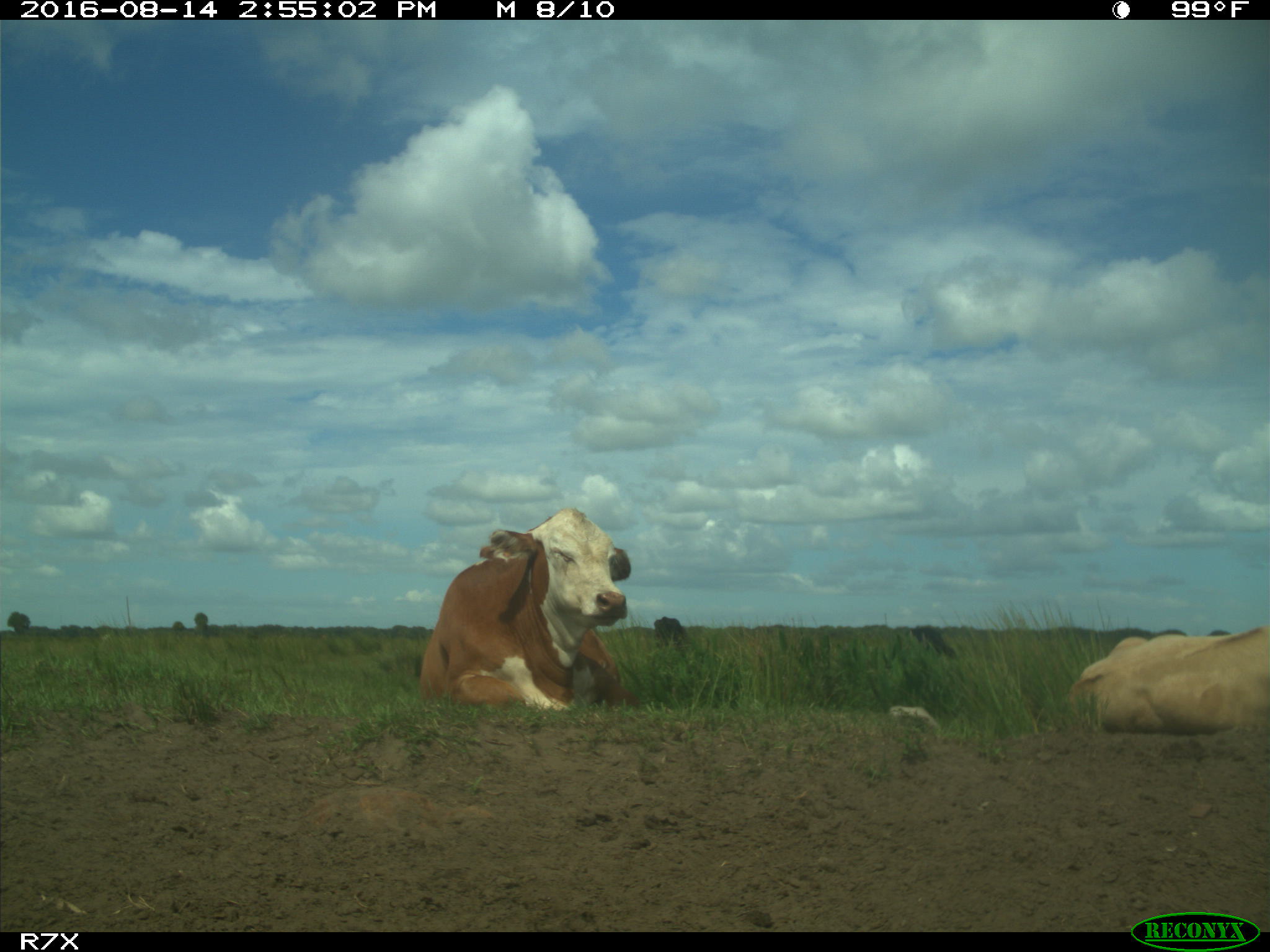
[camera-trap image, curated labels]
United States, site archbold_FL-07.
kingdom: Animalia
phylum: Chordata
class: Mammalia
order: Artiodactyla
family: Bovidae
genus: Bos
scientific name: Bos taurus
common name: domestic cow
Bos taurus (domestic cow).